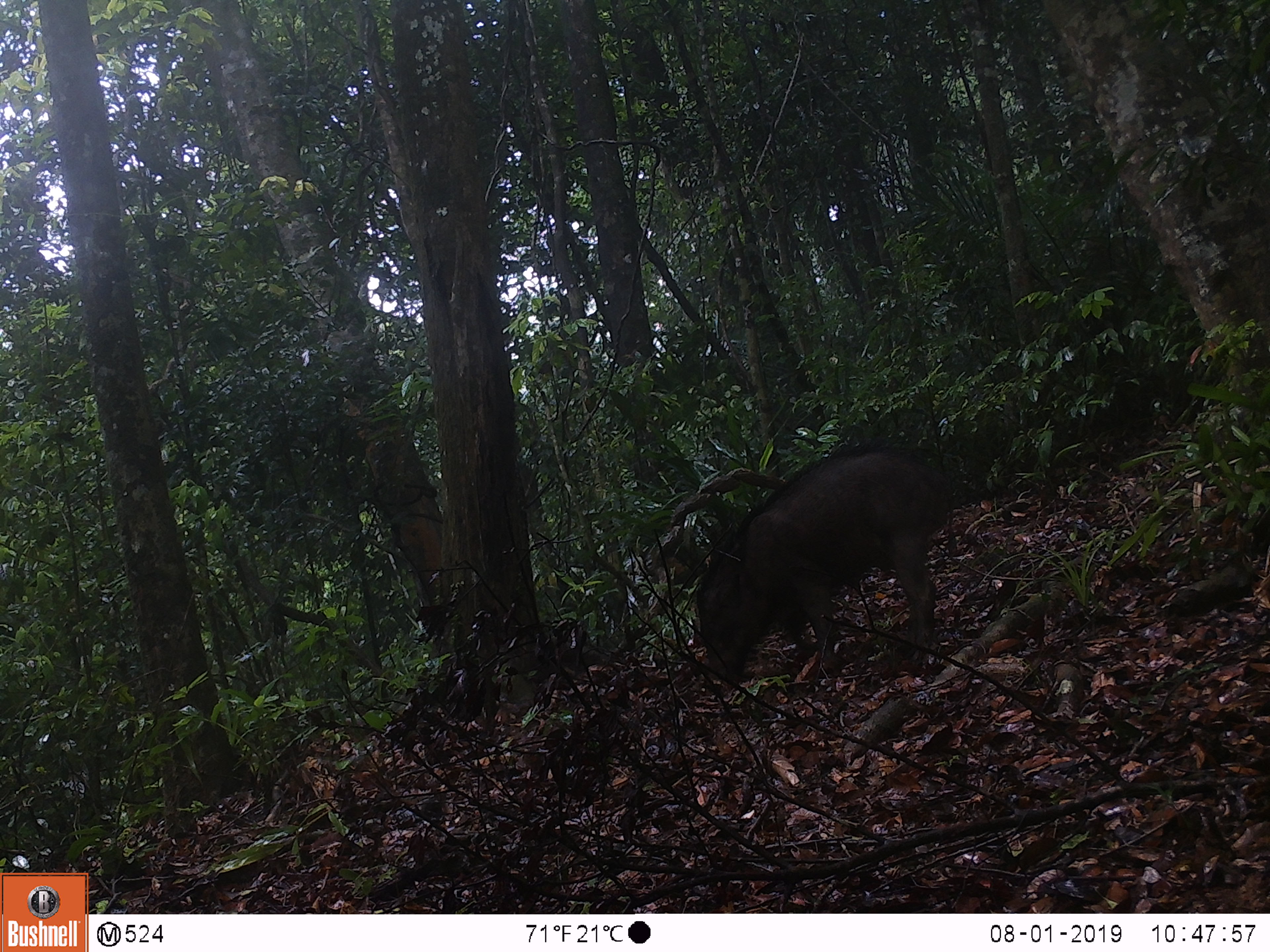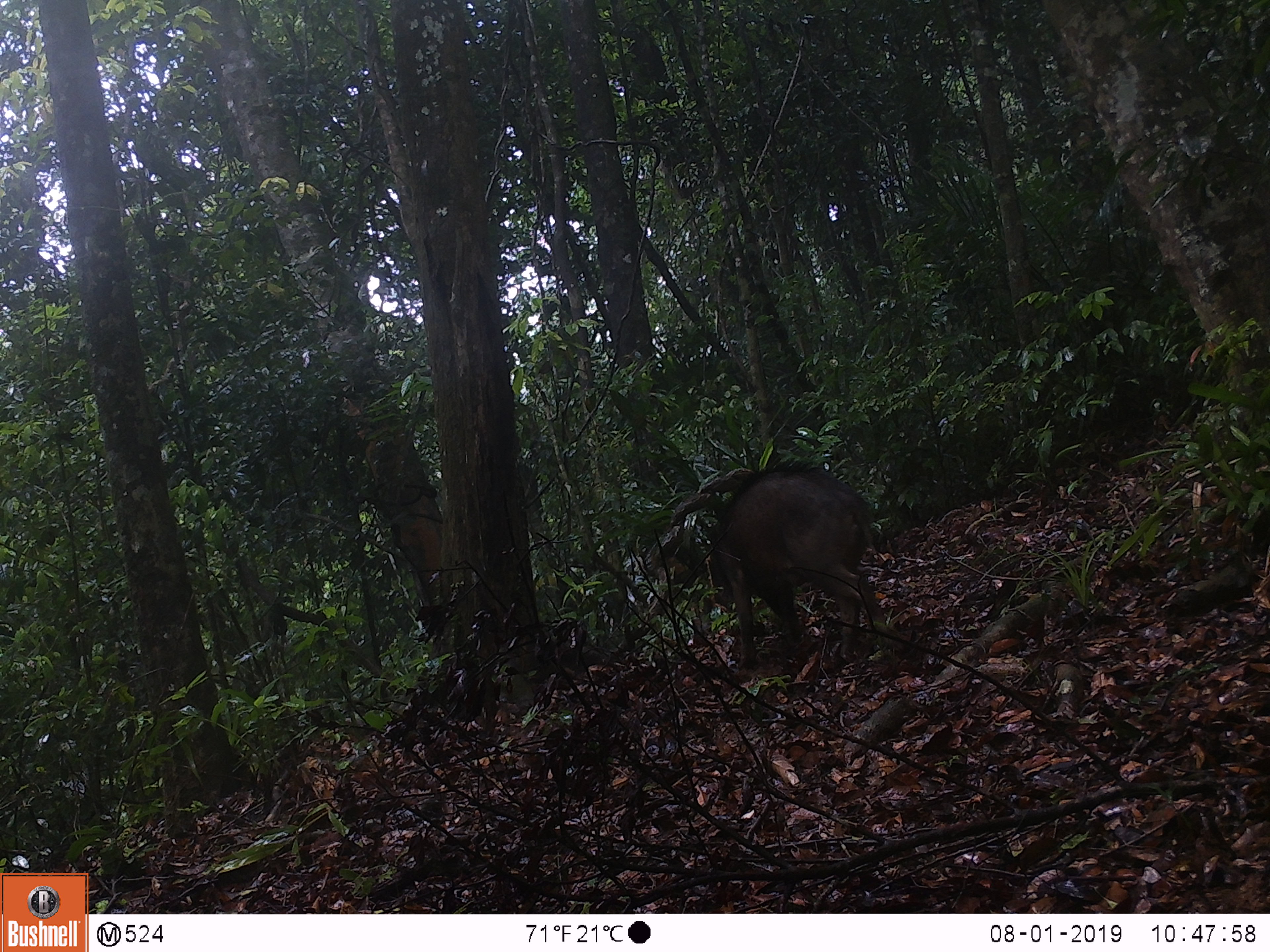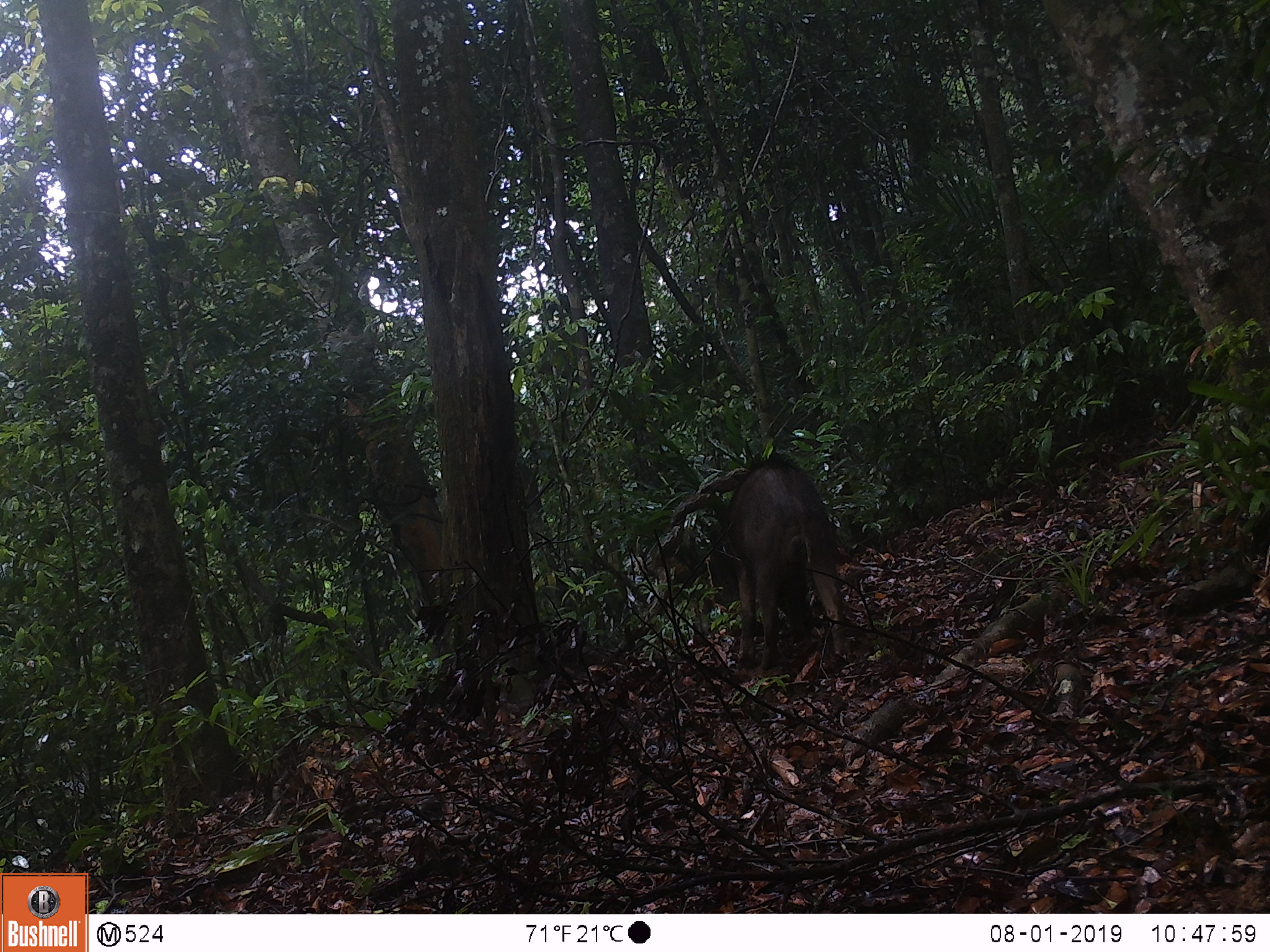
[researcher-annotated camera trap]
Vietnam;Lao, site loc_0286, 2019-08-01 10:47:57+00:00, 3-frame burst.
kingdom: Animalia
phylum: Chordata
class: Mammalia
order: Artiodactyla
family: Suidae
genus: Sus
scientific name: Sus scrofa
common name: eurasian wild pig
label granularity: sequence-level